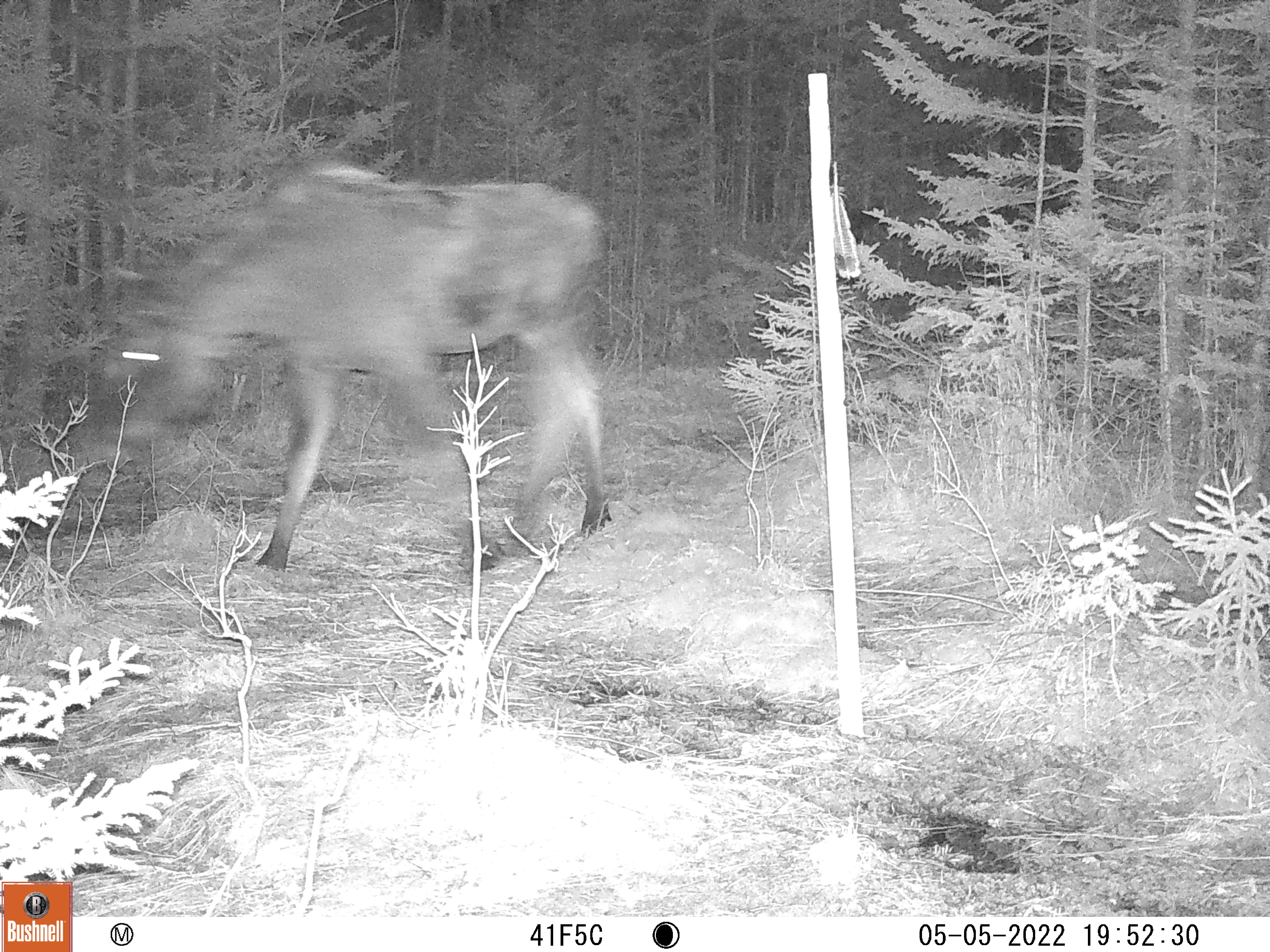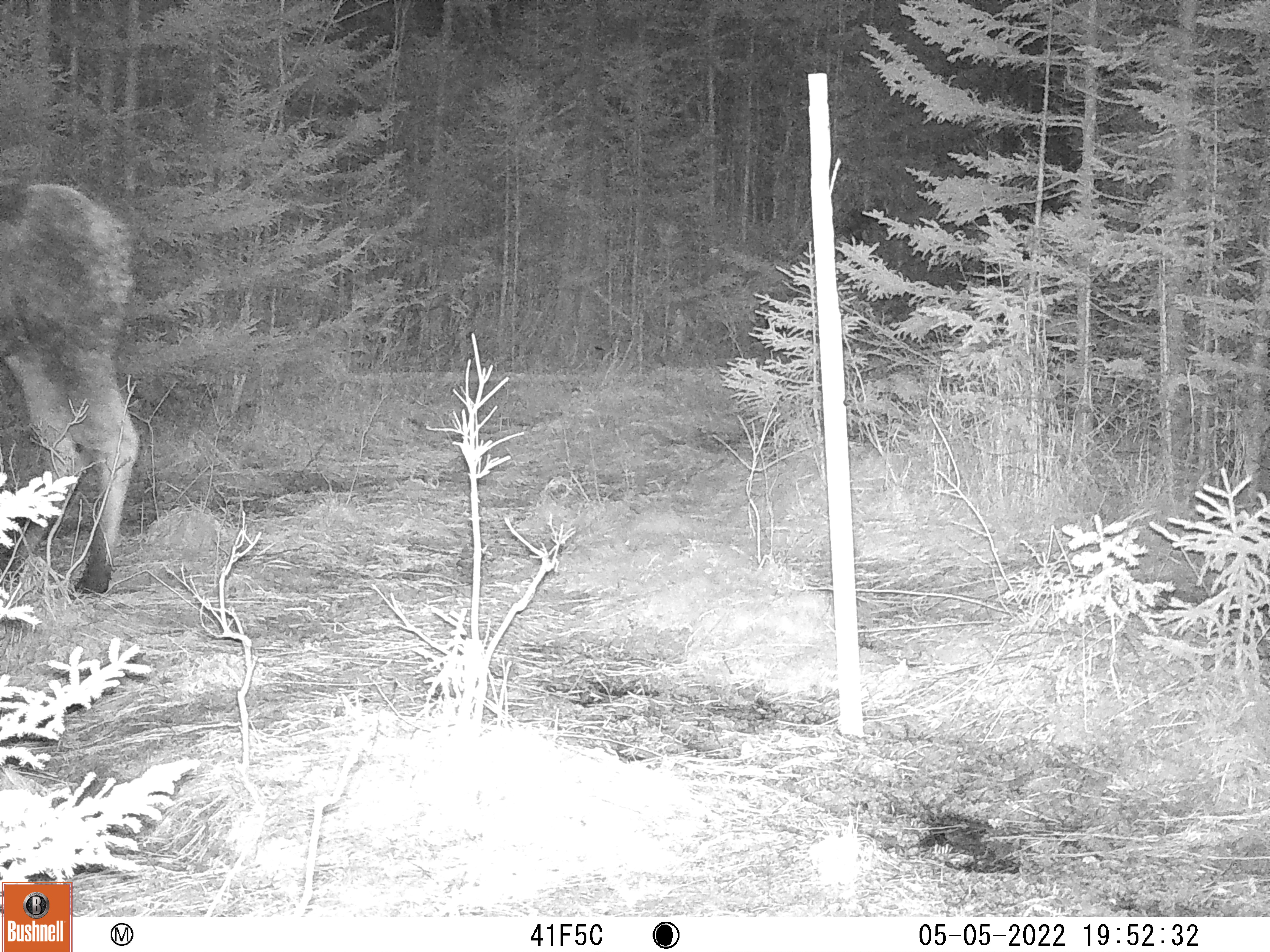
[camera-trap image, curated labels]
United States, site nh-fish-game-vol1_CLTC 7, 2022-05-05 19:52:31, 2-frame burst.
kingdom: Animalia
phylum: Chordata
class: Mammalia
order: Artiodactyla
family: Cervidae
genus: Alces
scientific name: Alces alces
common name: moose